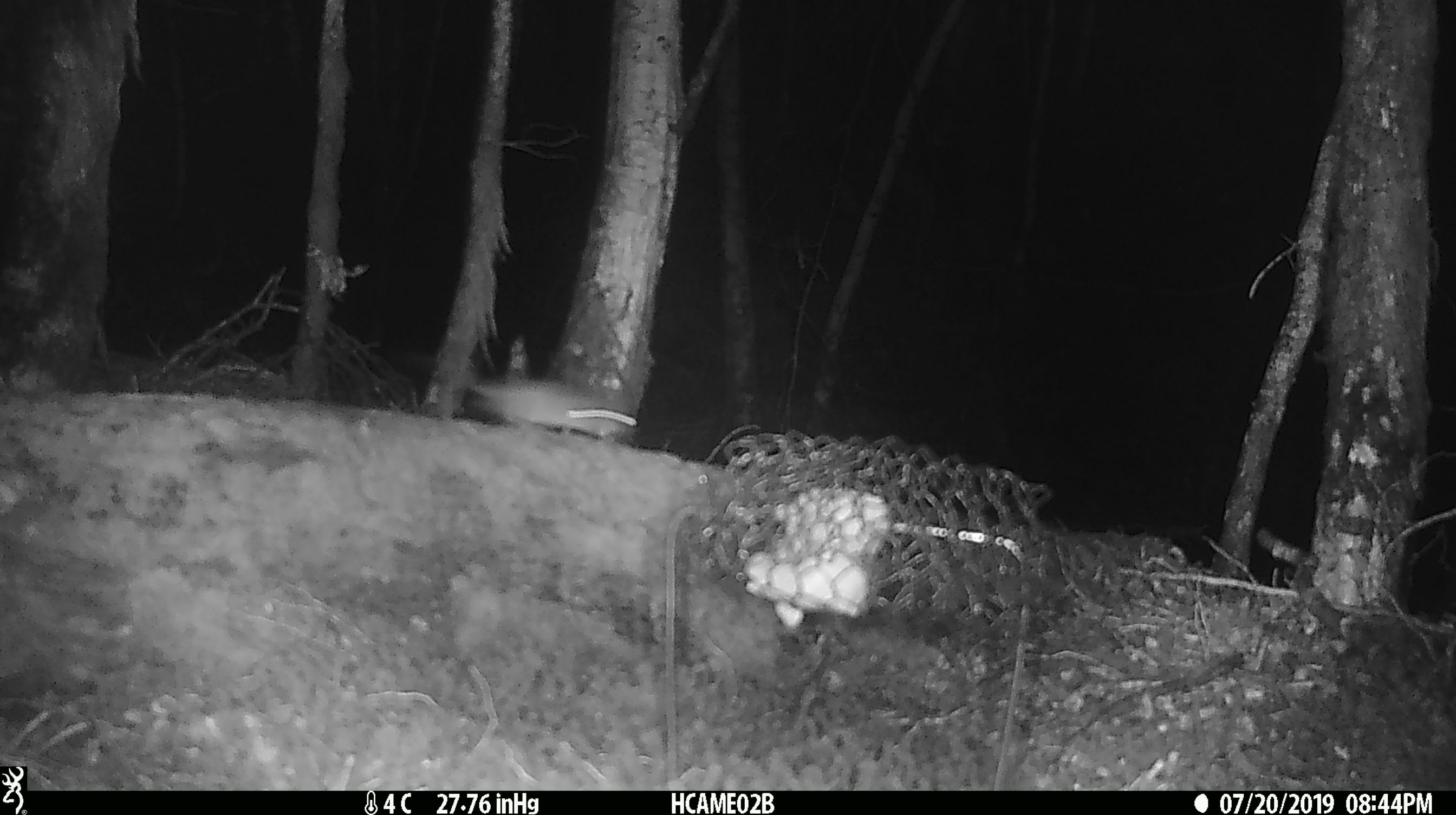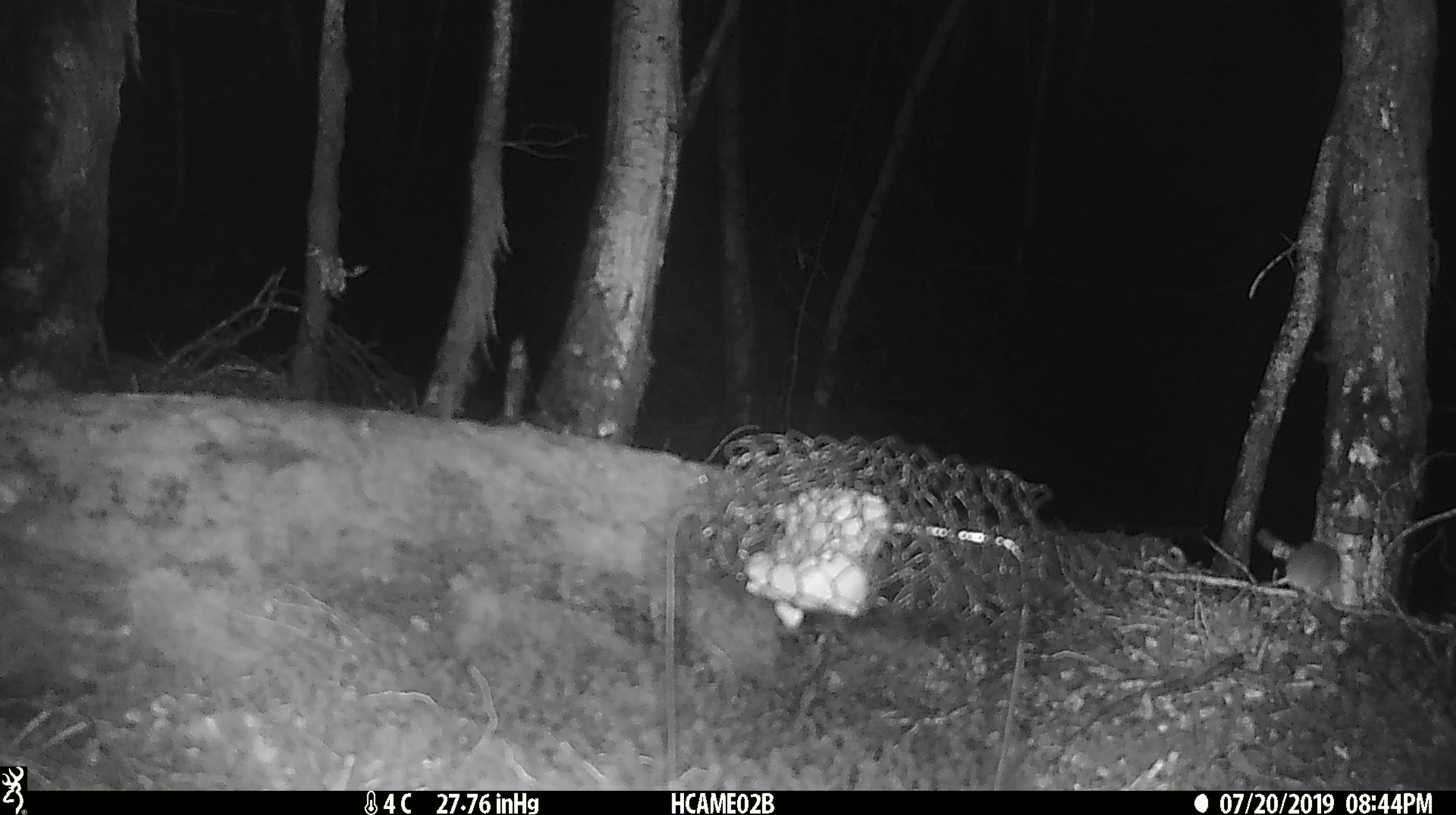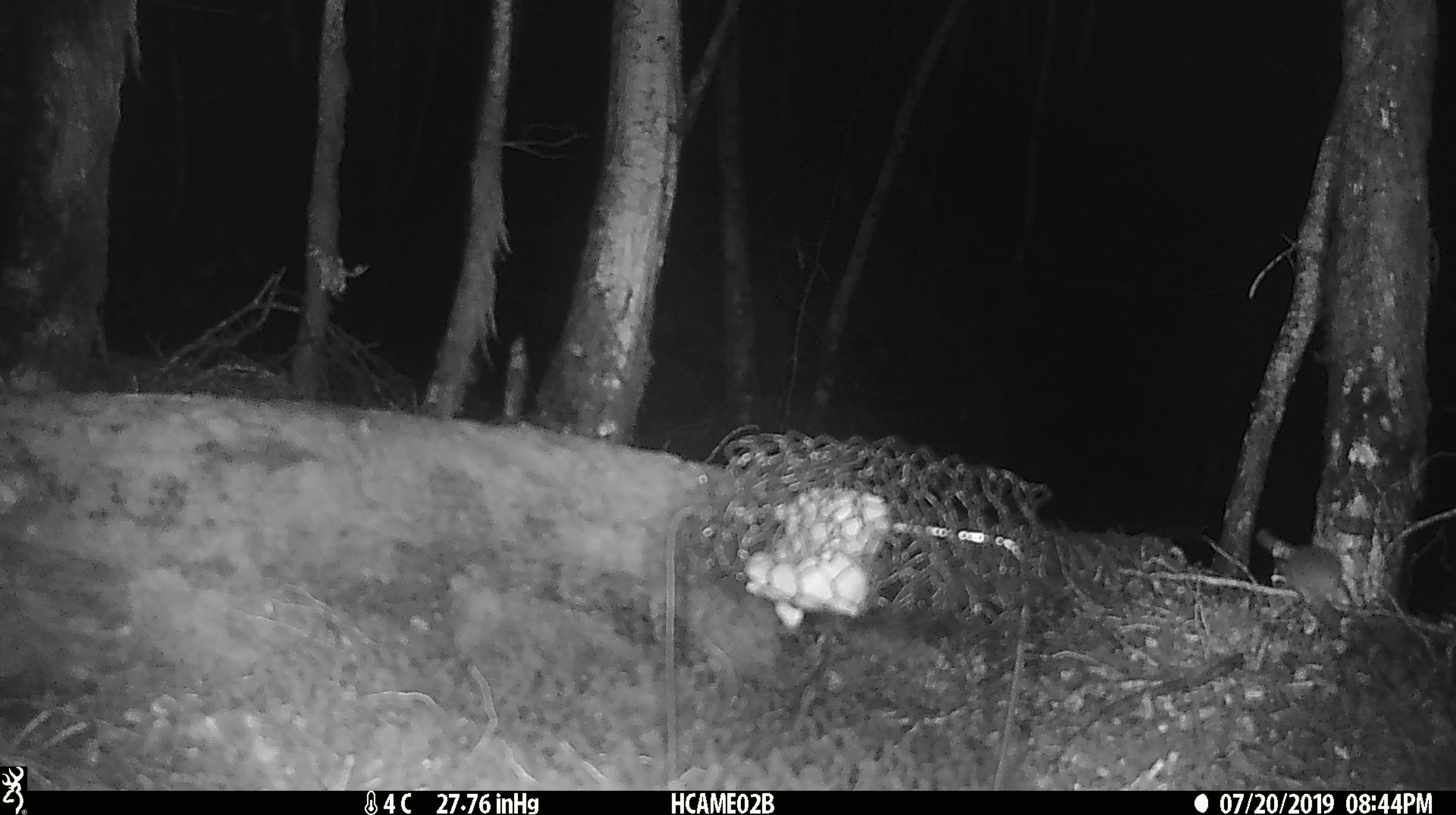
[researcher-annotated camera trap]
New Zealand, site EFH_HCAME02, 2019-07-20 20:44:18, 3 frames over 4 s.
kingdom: Animalia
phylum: Chordata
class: Mammalia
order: Rodentia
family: Muridae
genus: Mus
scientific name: Mus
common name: mouse